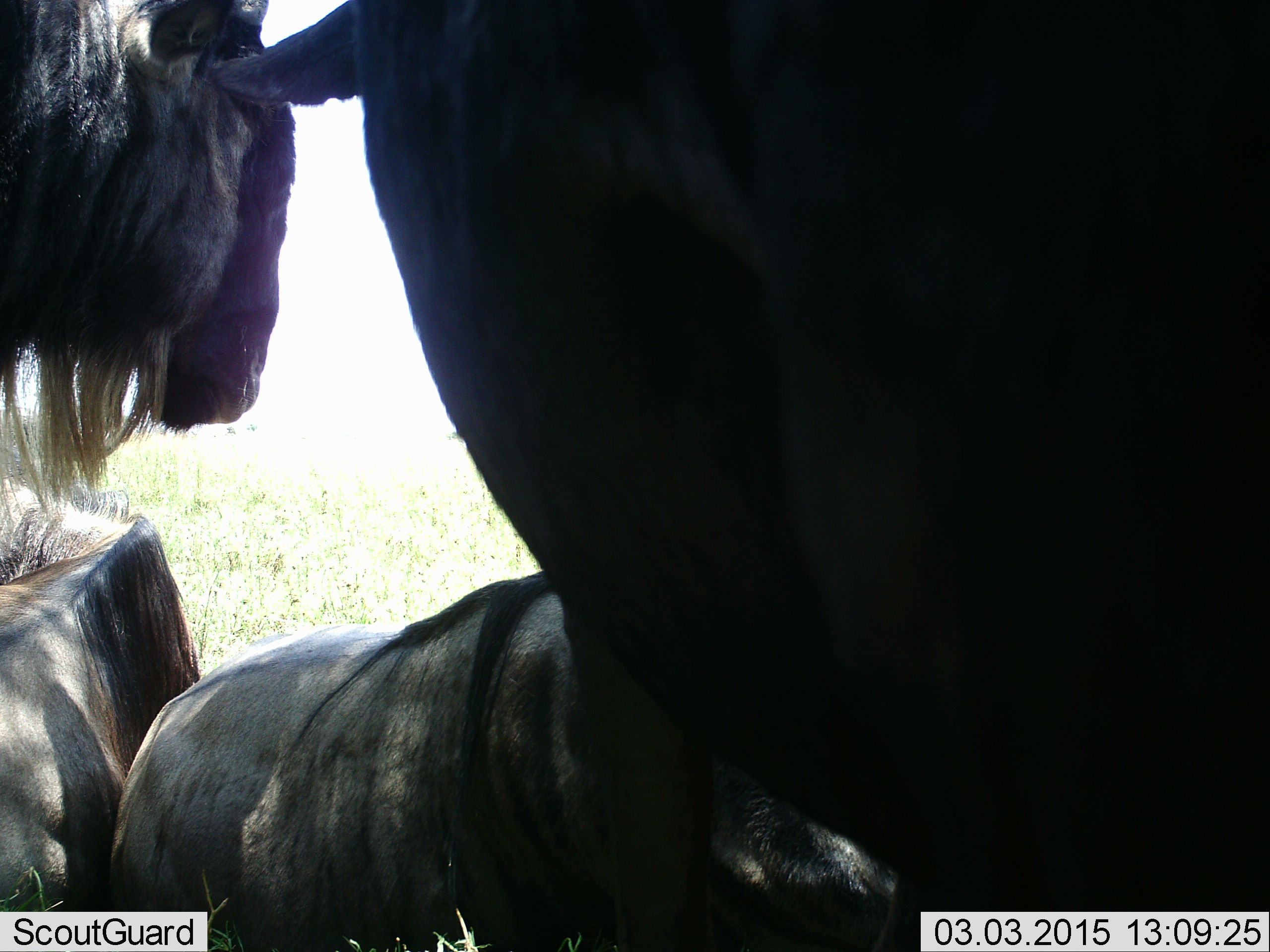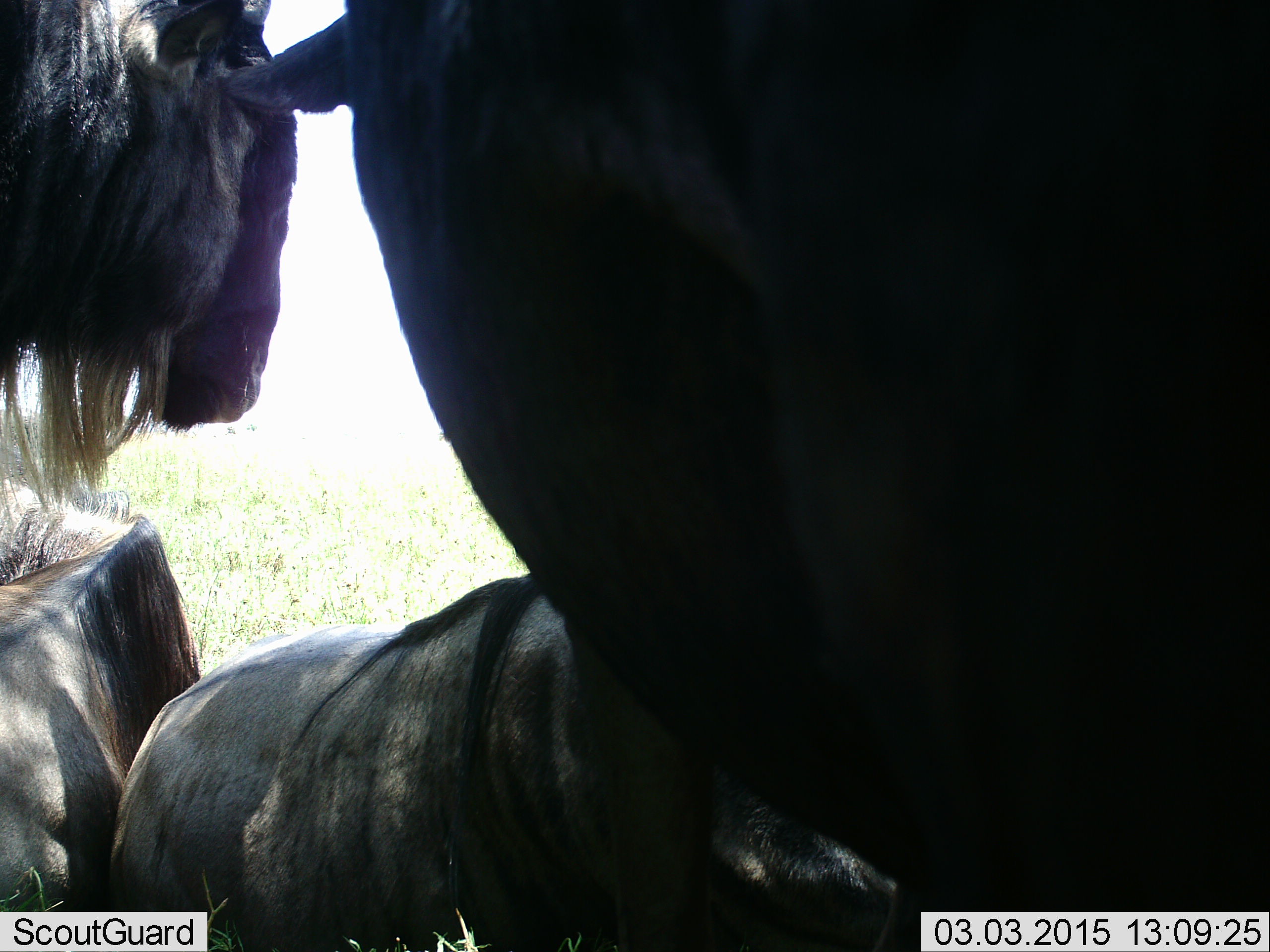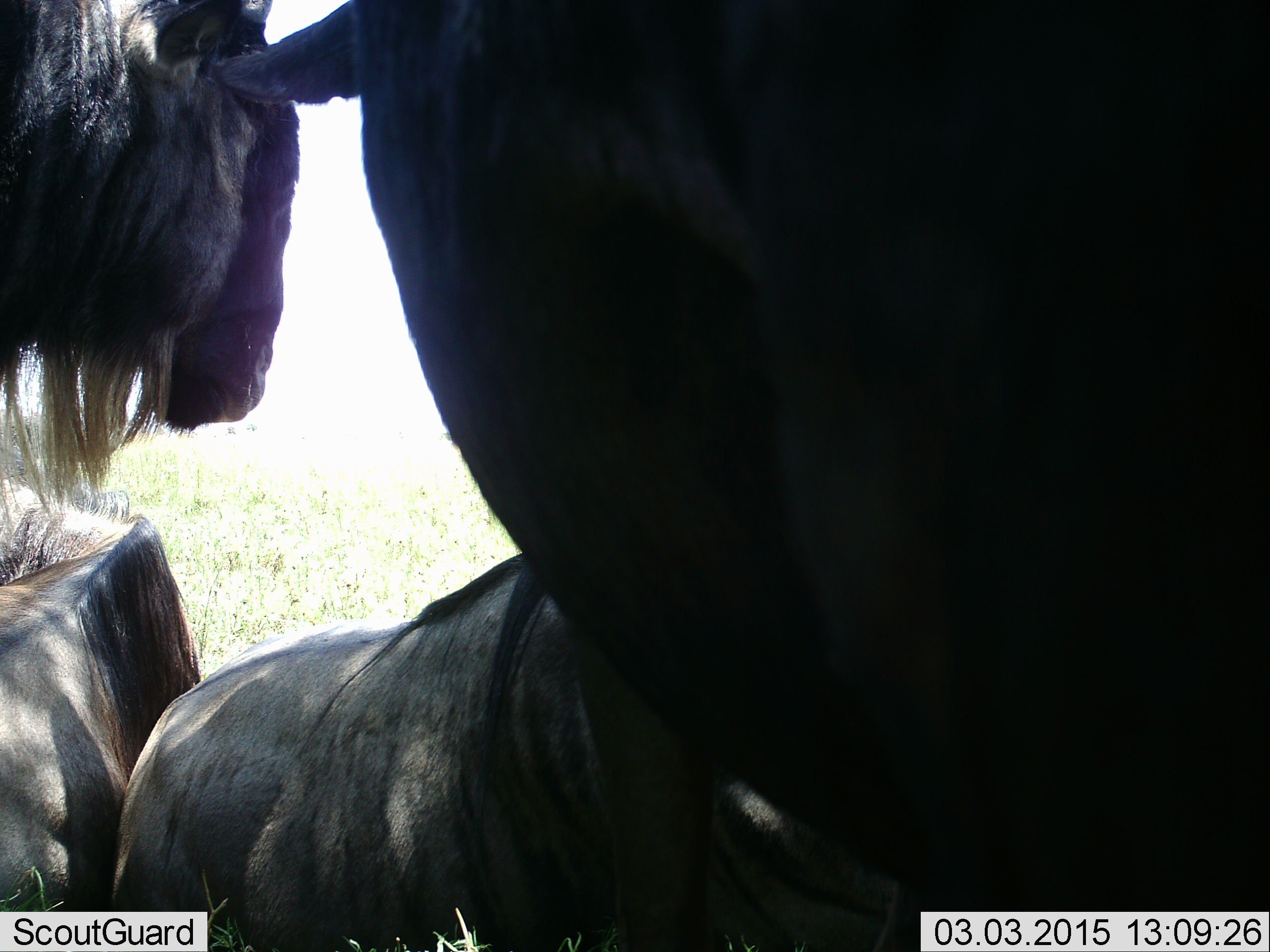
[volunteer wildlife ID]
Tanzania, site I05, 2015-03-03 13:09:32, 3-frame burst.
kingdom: Animalia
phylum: Chordata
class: Mammalia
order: Artiodactyla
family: Bovidae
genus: Connochaetes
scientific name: Connochaetes taurinus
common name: blue wildebeest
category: wildebeest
Wildebeest (blue wildebeest) (Connochaetes taurinus), count 4. Behavior (volunteer vote fractions): standing 80%, resting 60%, moving 10%, interacting 30%. Young present (vote fraction): 0%. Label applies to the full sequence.